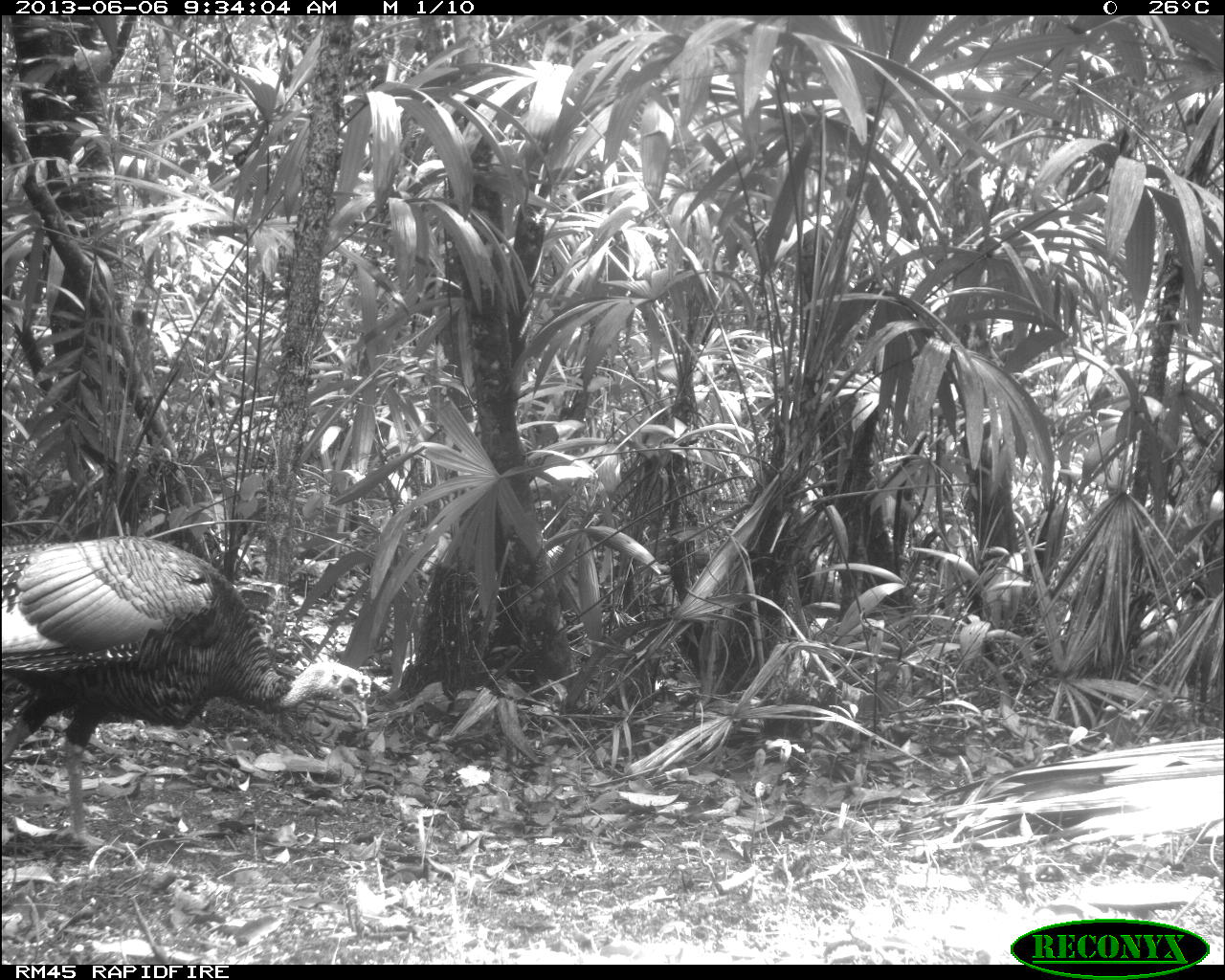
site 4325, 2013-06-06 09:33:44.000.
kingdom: Animalia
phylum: Chordata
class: Aves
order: Galliformes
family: Phasianidae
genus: Meleagris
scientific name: Meleagris ocellata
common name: ocellated turkey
Meleagris ocellata (ocellated turkey), count 1, sex male.